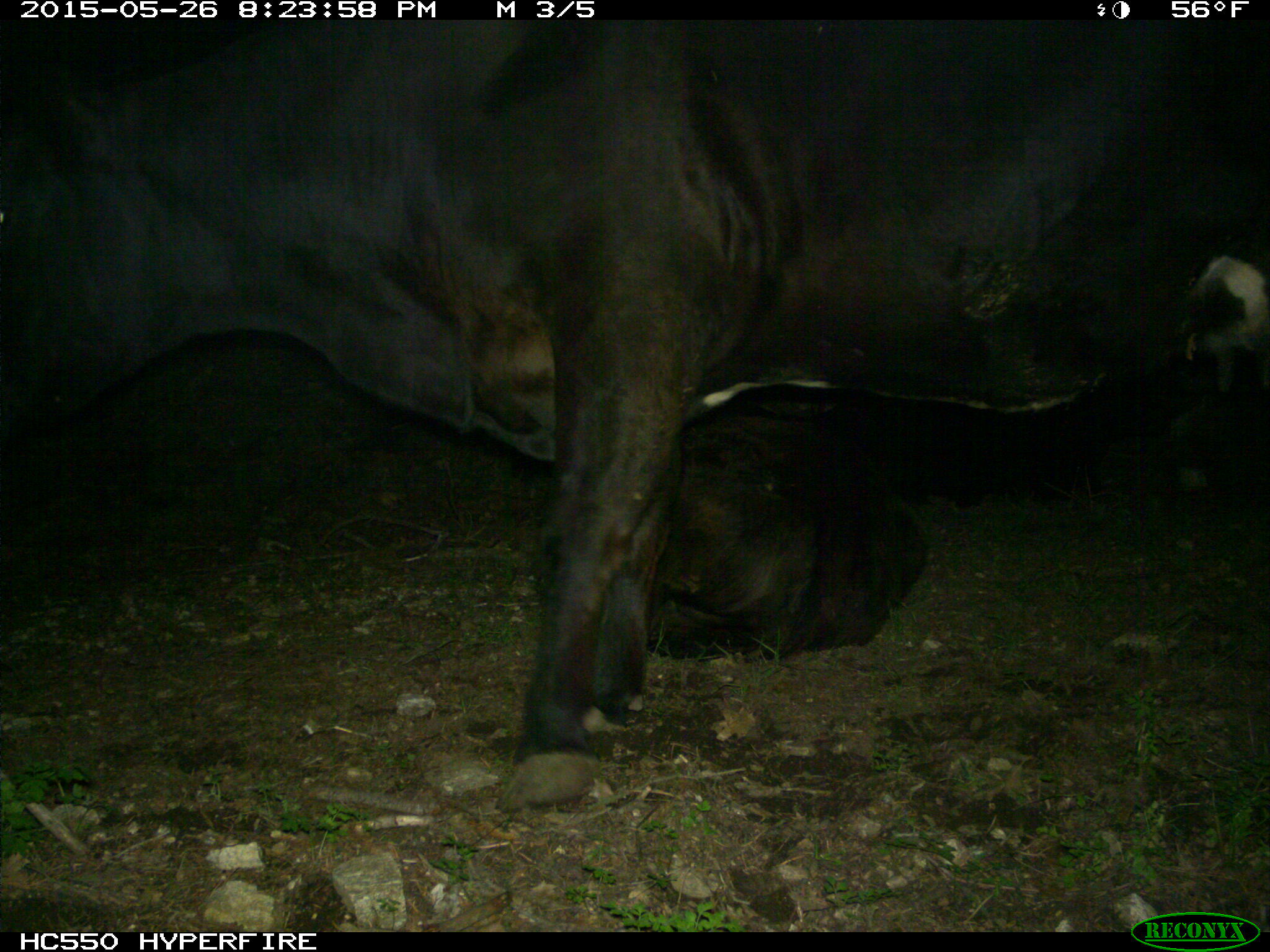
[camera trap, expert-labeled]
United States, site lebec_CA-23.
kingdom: Animalia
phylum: Chordata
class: Mammalia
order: Artiodactyla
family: Bovidae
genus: Bos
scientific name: Bos taurus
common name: domestic cow